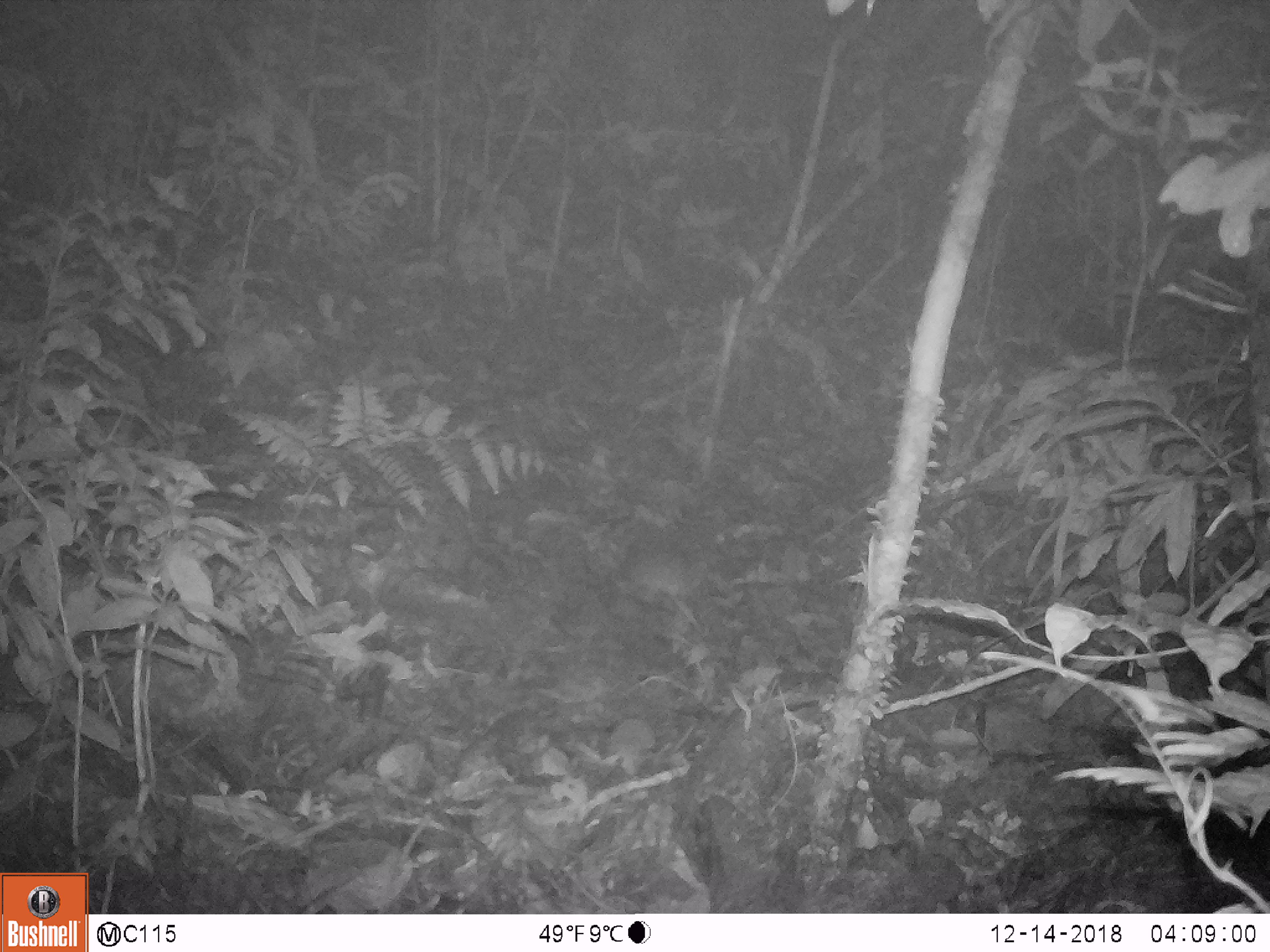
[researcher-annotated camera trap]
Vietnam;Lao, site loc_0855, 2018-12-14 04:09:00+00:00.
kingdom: Animalia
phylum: Chordata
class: Mammalia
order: Rodentia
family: Muridae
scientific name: Muridae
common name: old-world mice and rats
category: unidentified murid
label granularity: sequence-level